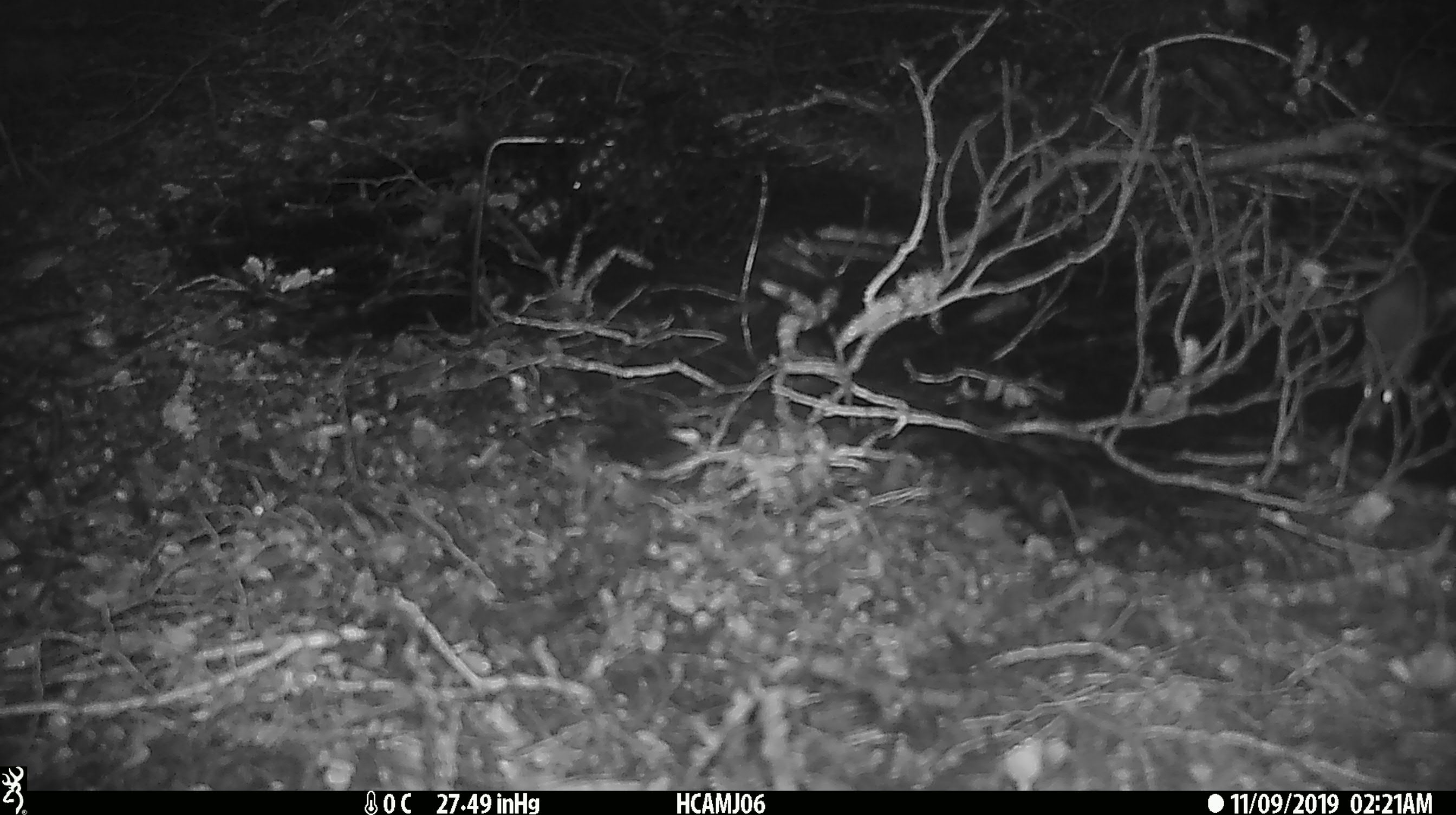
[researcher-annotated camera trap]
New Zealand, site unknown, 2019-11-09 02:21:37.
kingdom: Animalia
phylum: Chordata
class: Mammalia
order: Rodentia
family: Muridae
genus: Mus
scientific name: Mus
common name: mouse